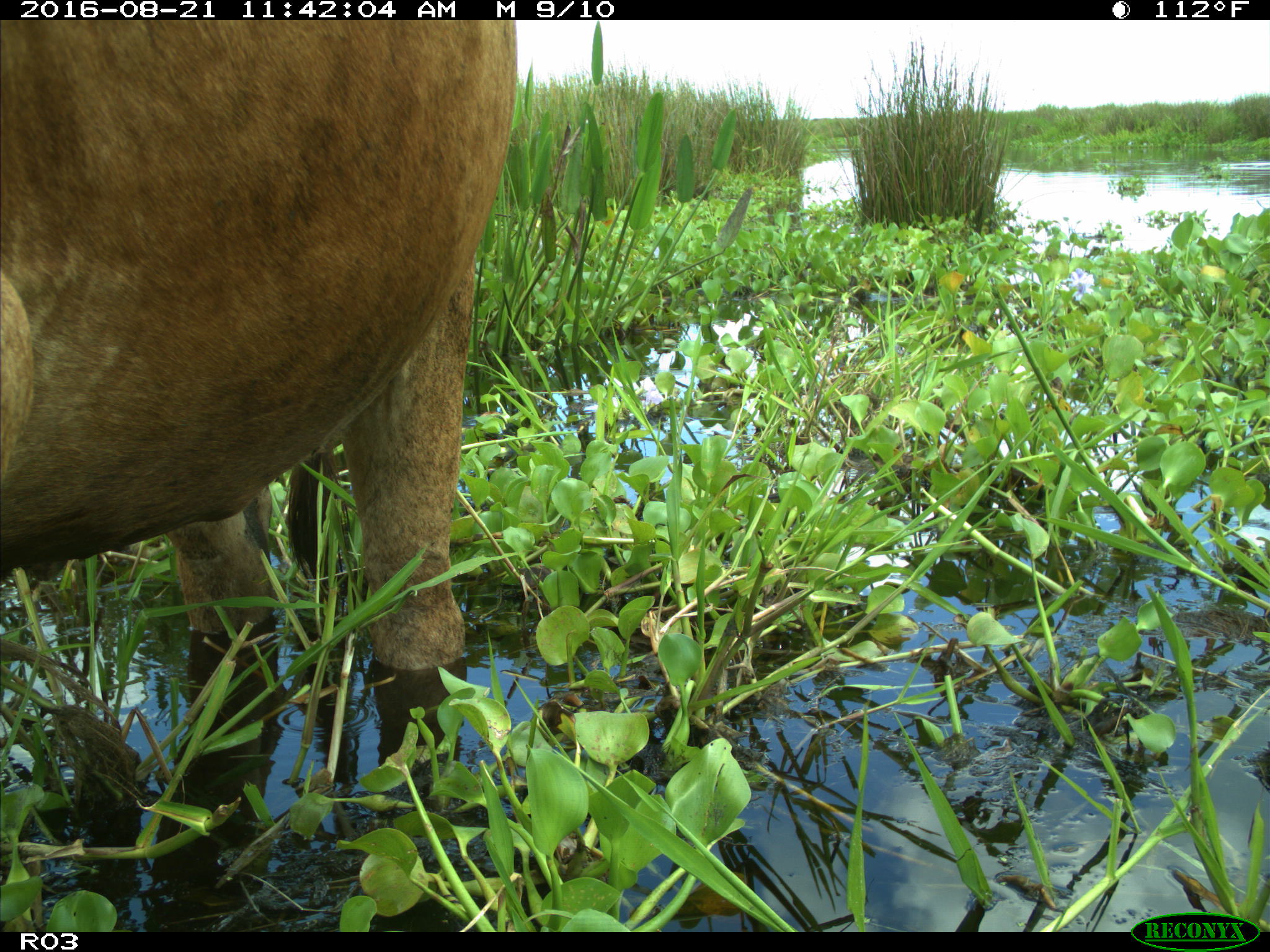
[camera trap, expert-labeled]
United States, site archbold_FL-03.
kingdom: Animalia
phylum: Chordata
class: Mammalia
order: Artiodactyla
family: Bovidae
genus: Bos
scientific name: Bos taurus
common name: domestic cow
Bos taurus (domestic cow).